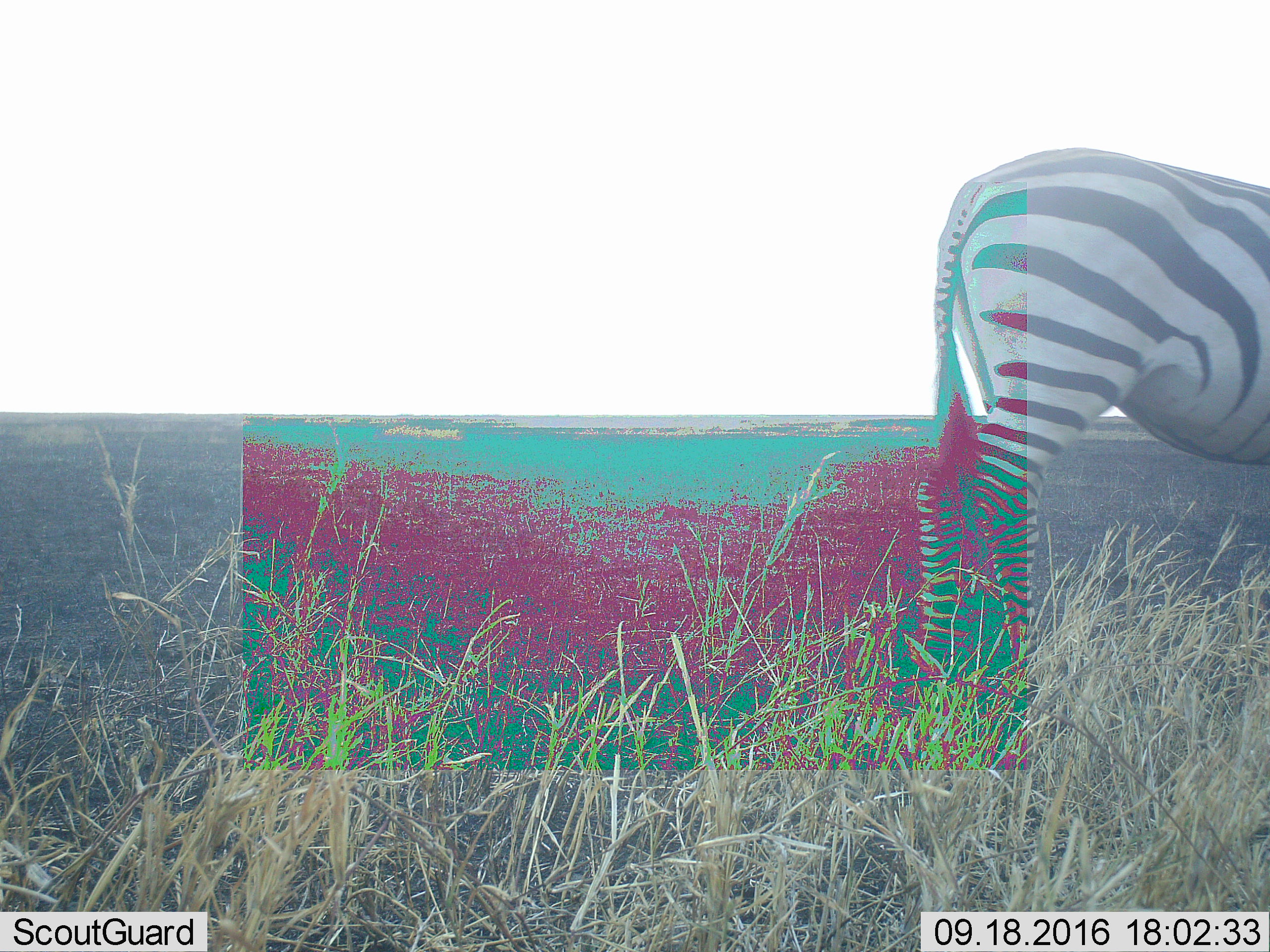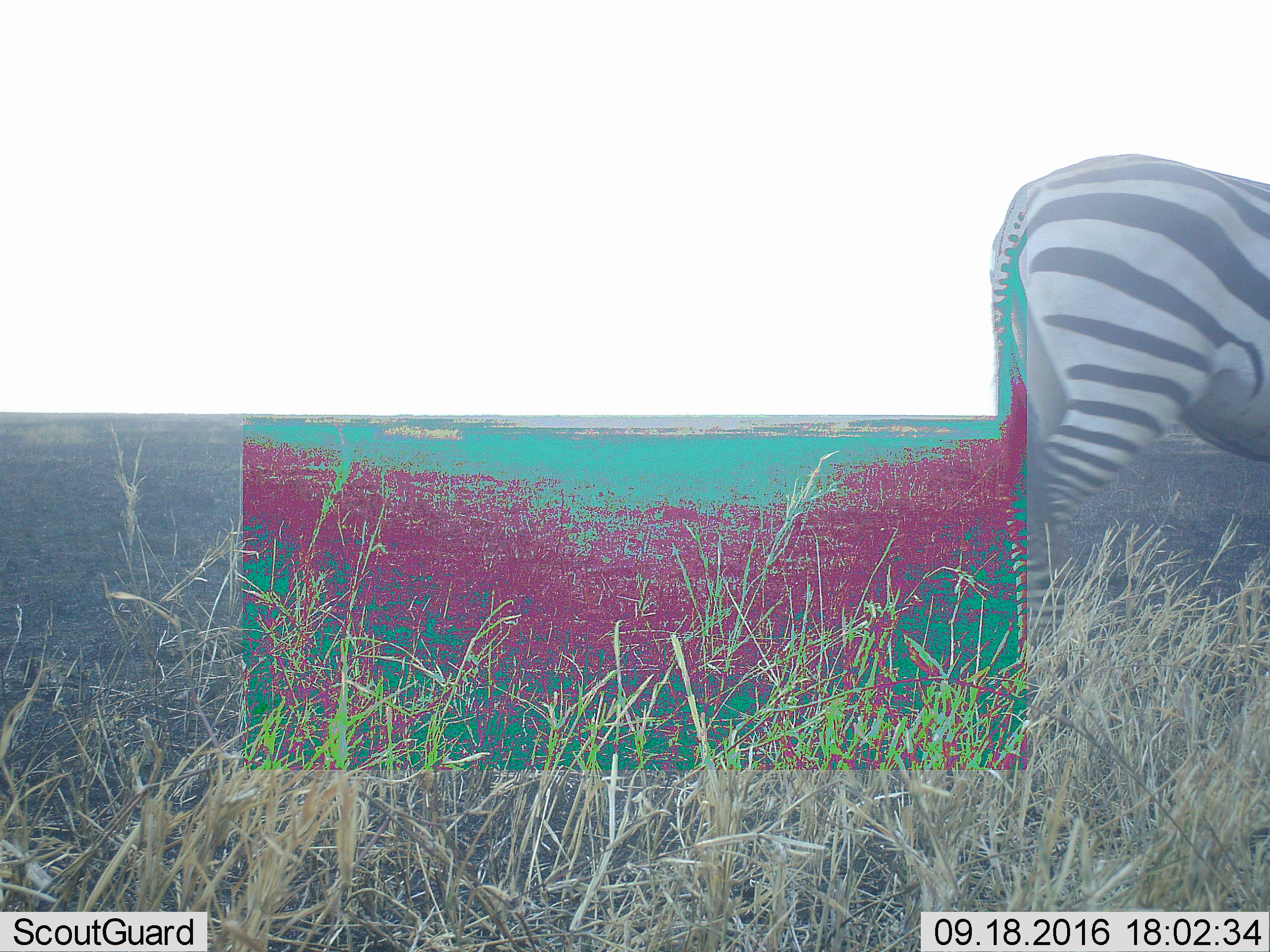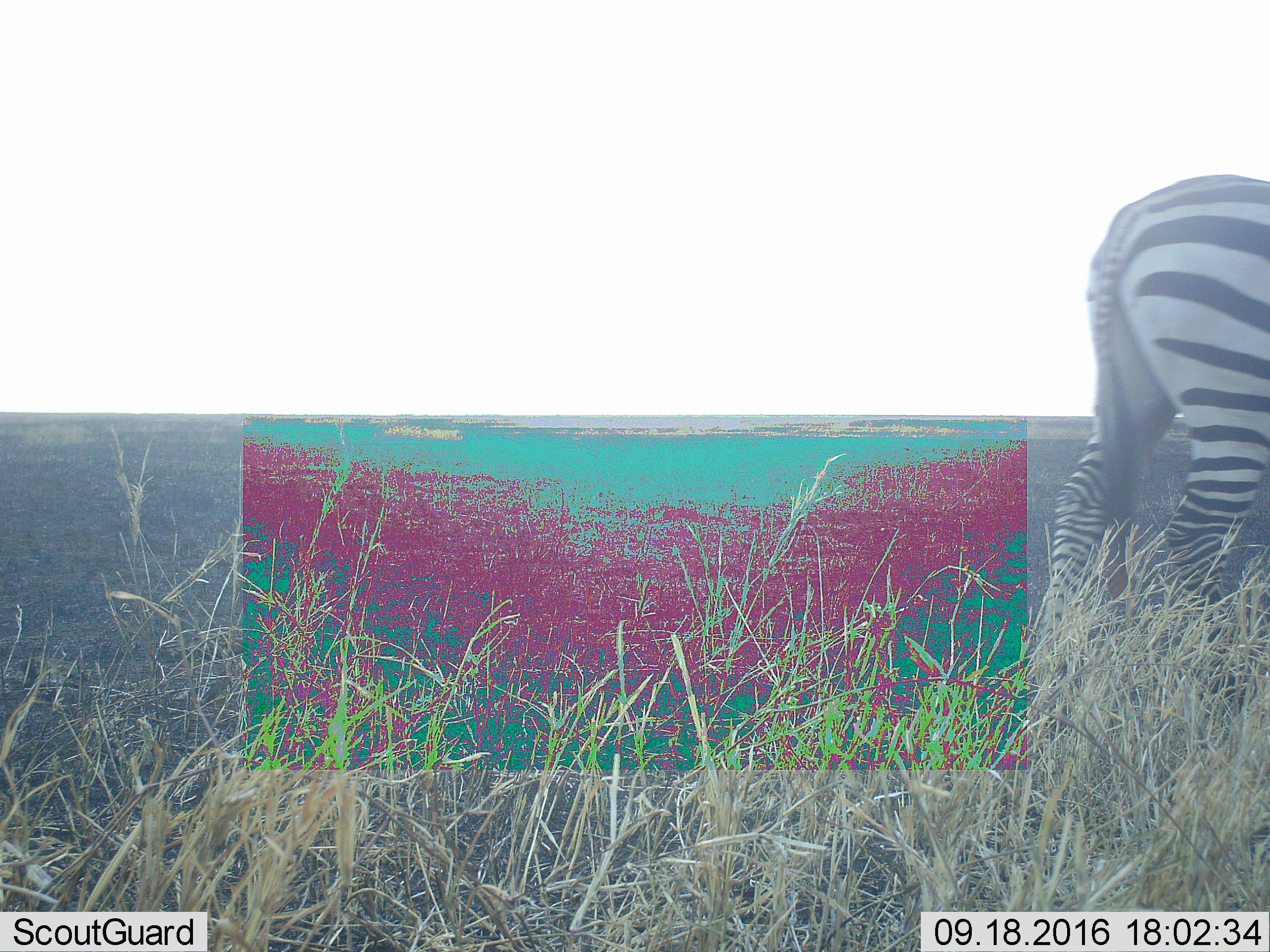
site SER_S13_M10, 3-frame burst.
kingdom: Animalia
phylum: Chordata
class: Mammalia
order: Perissodactyla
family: Equidae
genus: Equus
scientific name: Equus quagga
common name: plains zebra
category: zebraplains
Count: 1.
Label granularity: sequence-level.